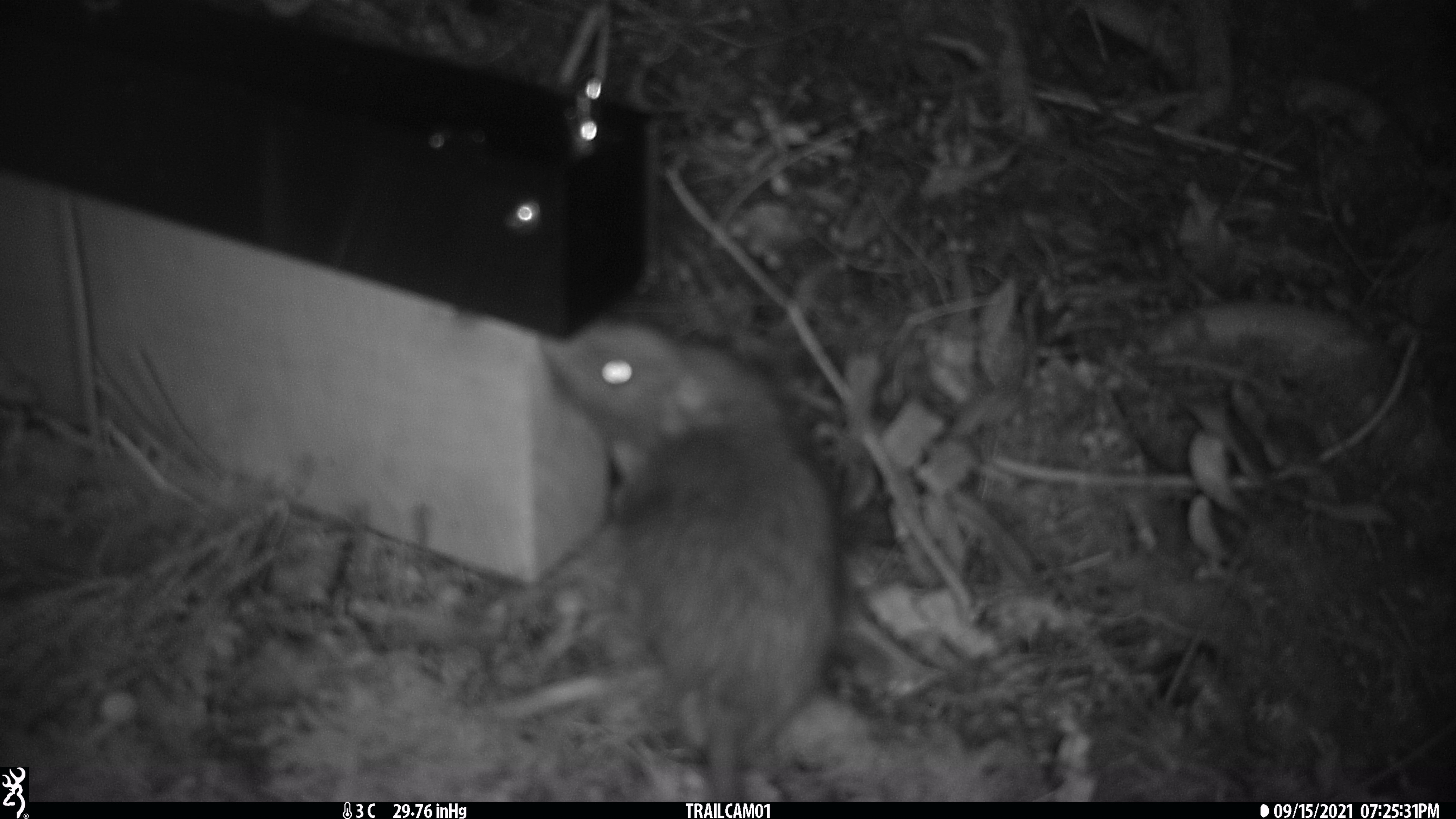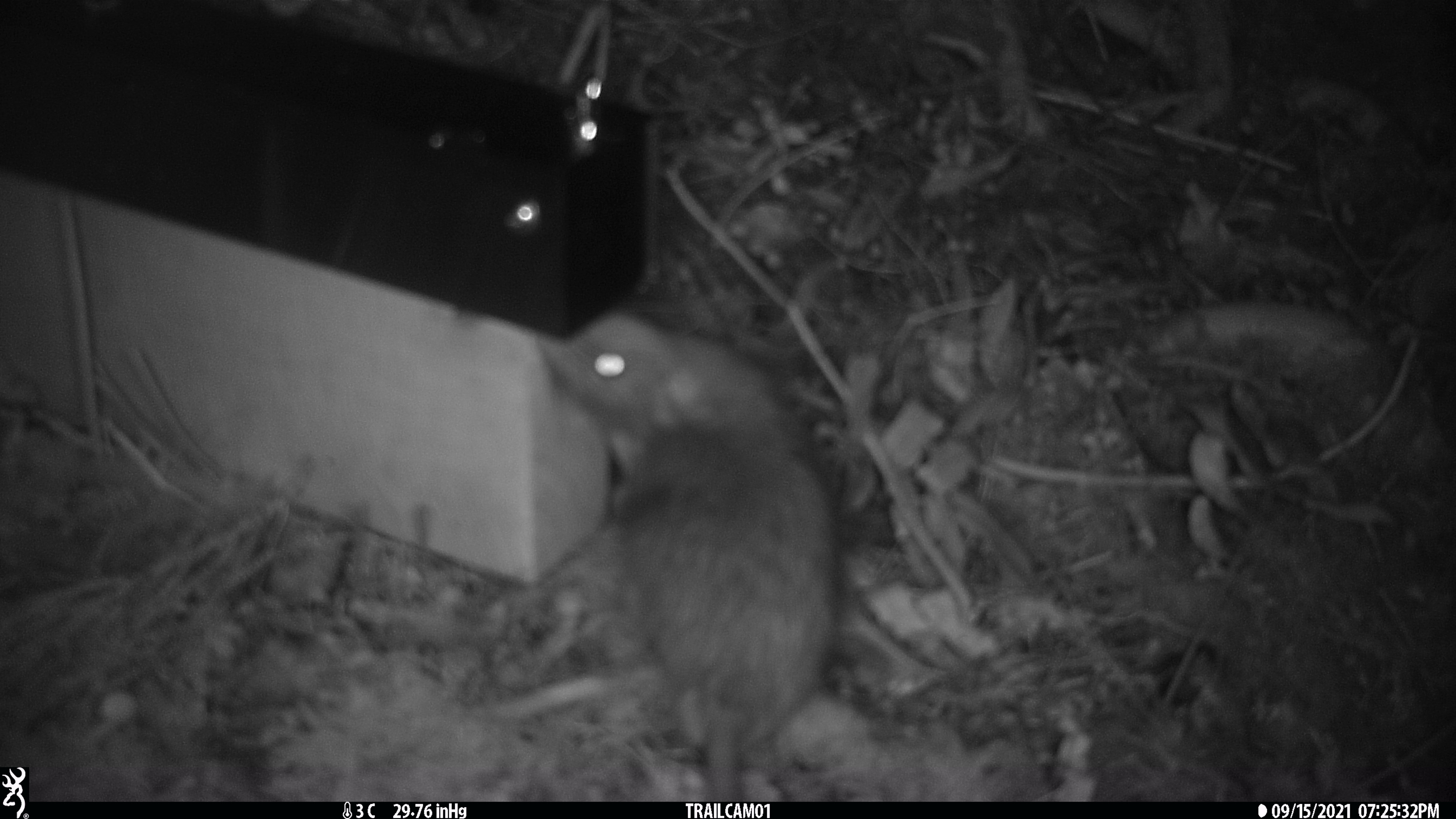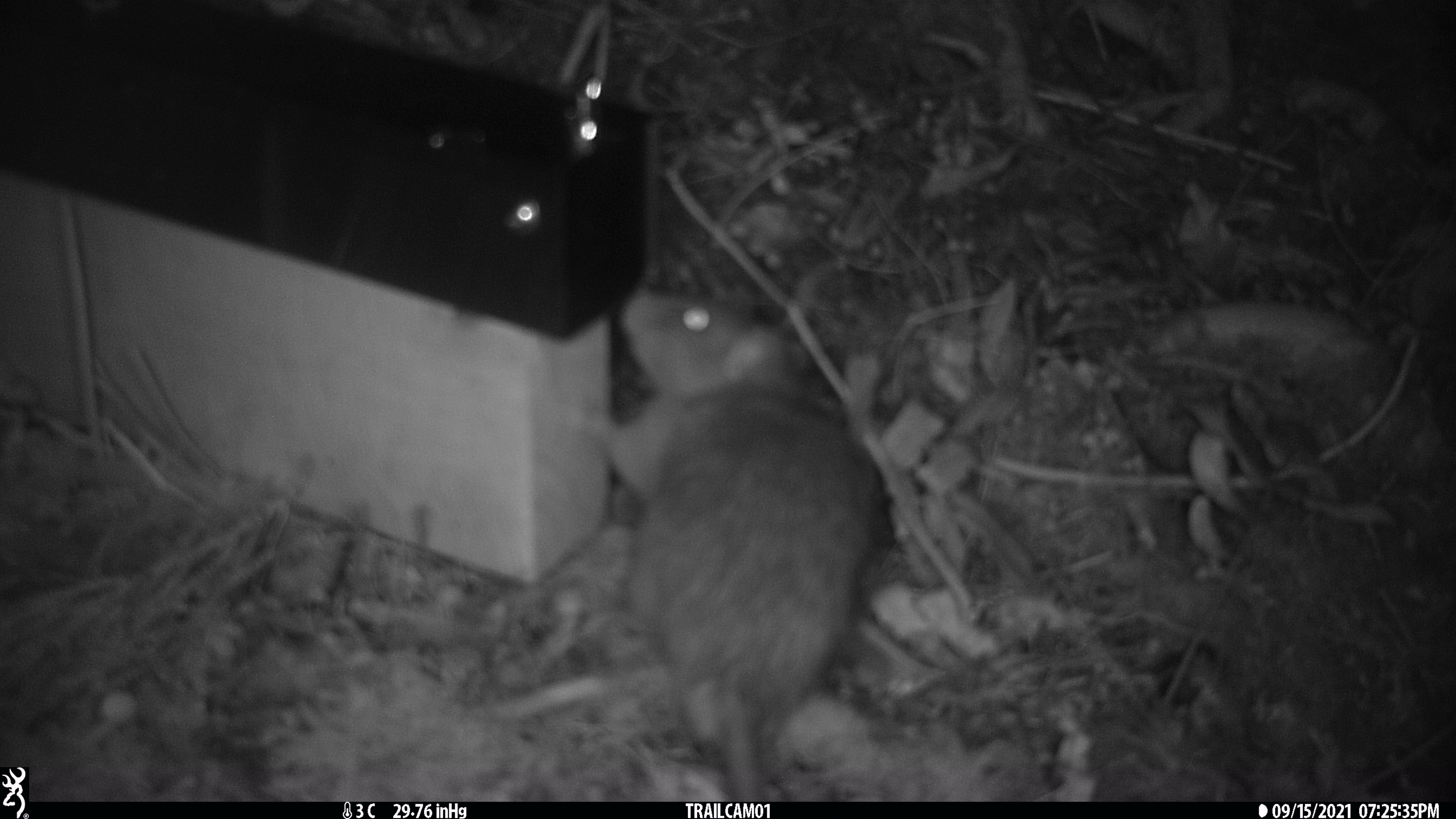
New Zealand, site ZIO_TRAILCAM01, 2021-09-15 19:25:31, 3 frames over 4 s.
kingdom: Animalia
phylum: Chordata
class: Mammalia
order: Rodentia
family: Muridae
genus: Rattus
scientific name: Rattus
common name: rat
Rat (Rattus).